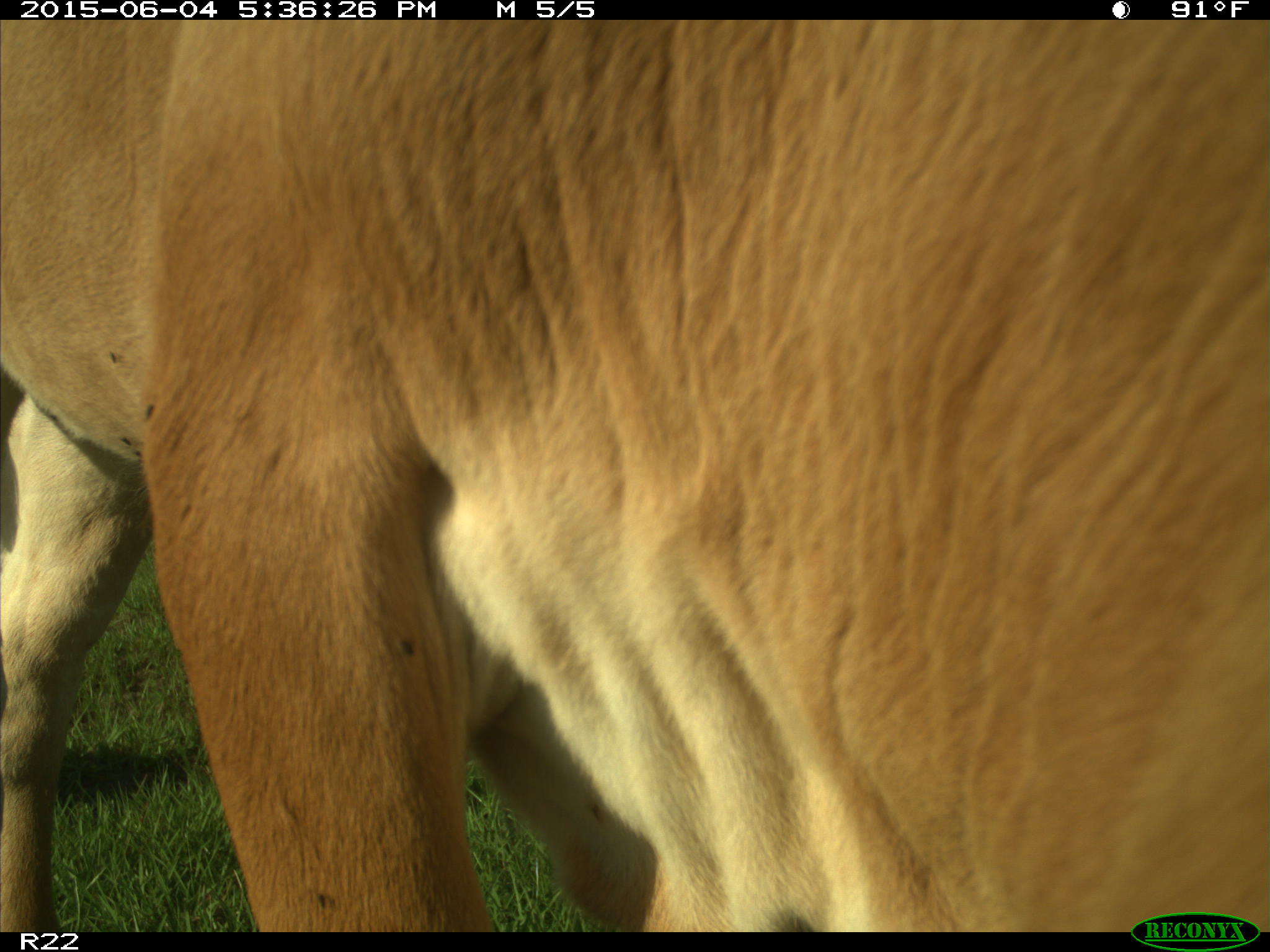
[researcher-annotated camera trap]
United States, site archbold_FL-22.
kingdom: Animalia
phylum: Chordata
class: Mammalia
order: Artiodactyla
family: Bovidae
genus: Bos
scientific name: Bos taurus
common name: domestic cow